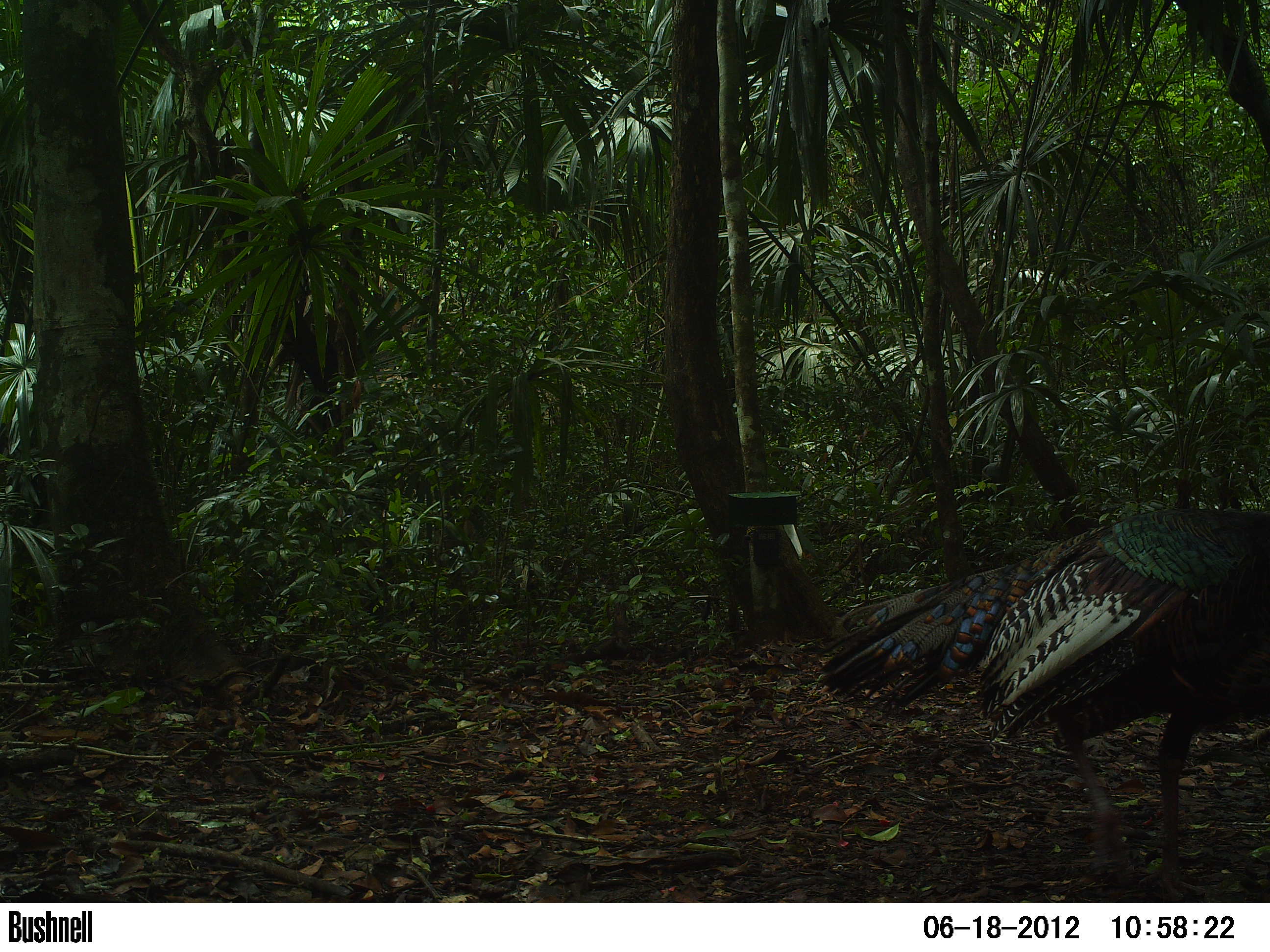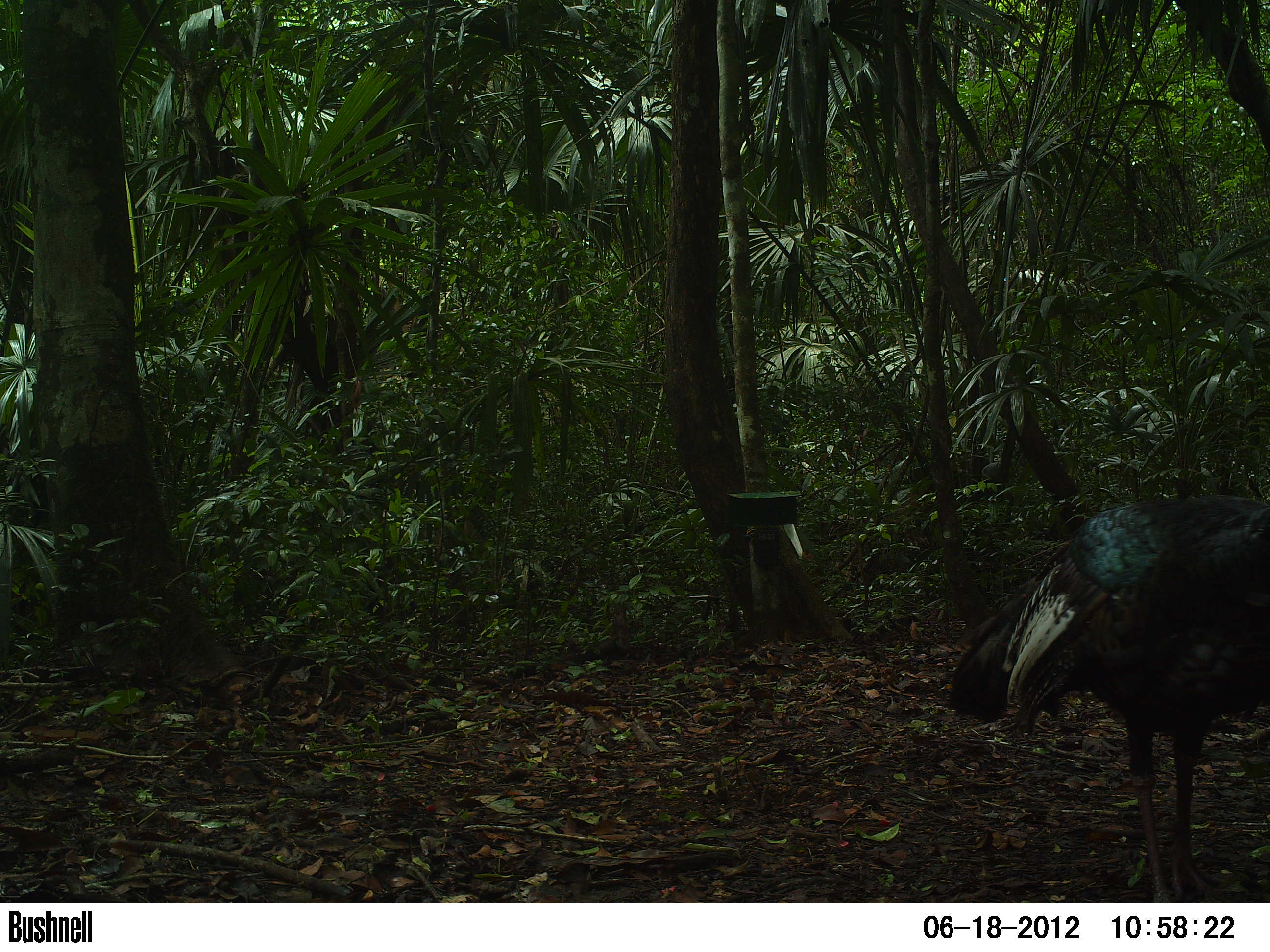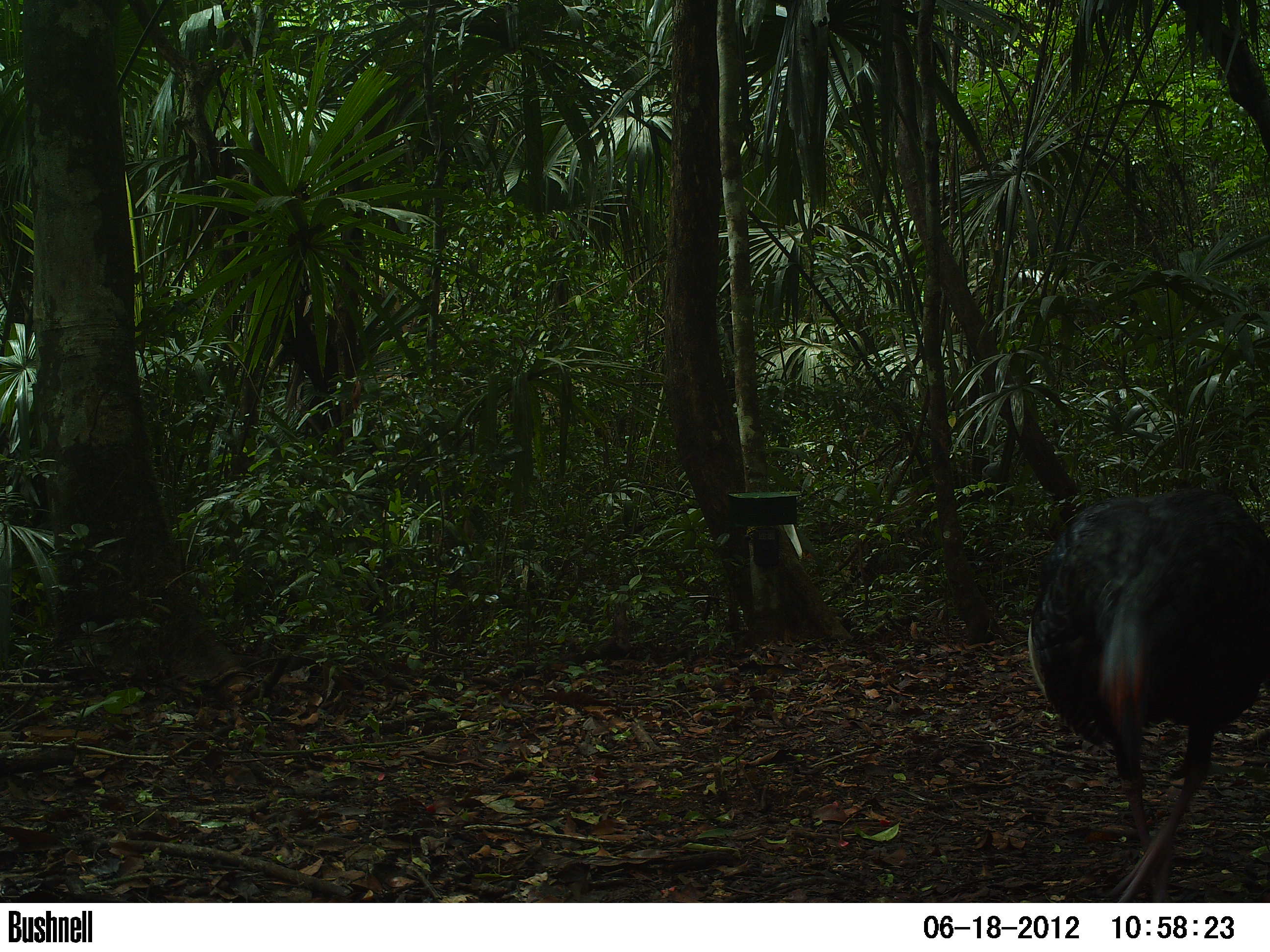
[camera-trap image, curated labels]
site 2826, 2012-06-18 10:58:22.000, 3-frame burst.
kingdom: Animalia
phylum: Chordata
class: Aves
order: Galliformes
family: Phasianidae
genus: Meleagris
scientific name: Meleagris ocellata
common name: ocellated turkey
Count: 1.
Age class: adult.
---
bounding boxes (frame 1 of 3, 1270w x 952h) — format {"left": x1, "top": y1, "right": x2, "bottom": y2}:
meleagris ocellata: {"left": 810, "top": 509, "right": 1270, "bottom": 888}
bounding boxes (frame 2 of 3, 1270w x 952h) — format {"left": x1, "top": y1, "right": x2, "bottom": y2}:
meleagris ocellata: {"left": 949, "top": 495, "right": 1269, "bottom": 902}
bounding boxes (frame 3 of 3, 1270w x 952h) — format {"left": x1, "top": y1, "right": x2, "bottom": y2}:
meleagris ocellata: {"left": 1026, "top": 490, "right": 1270, "bottom": 904}